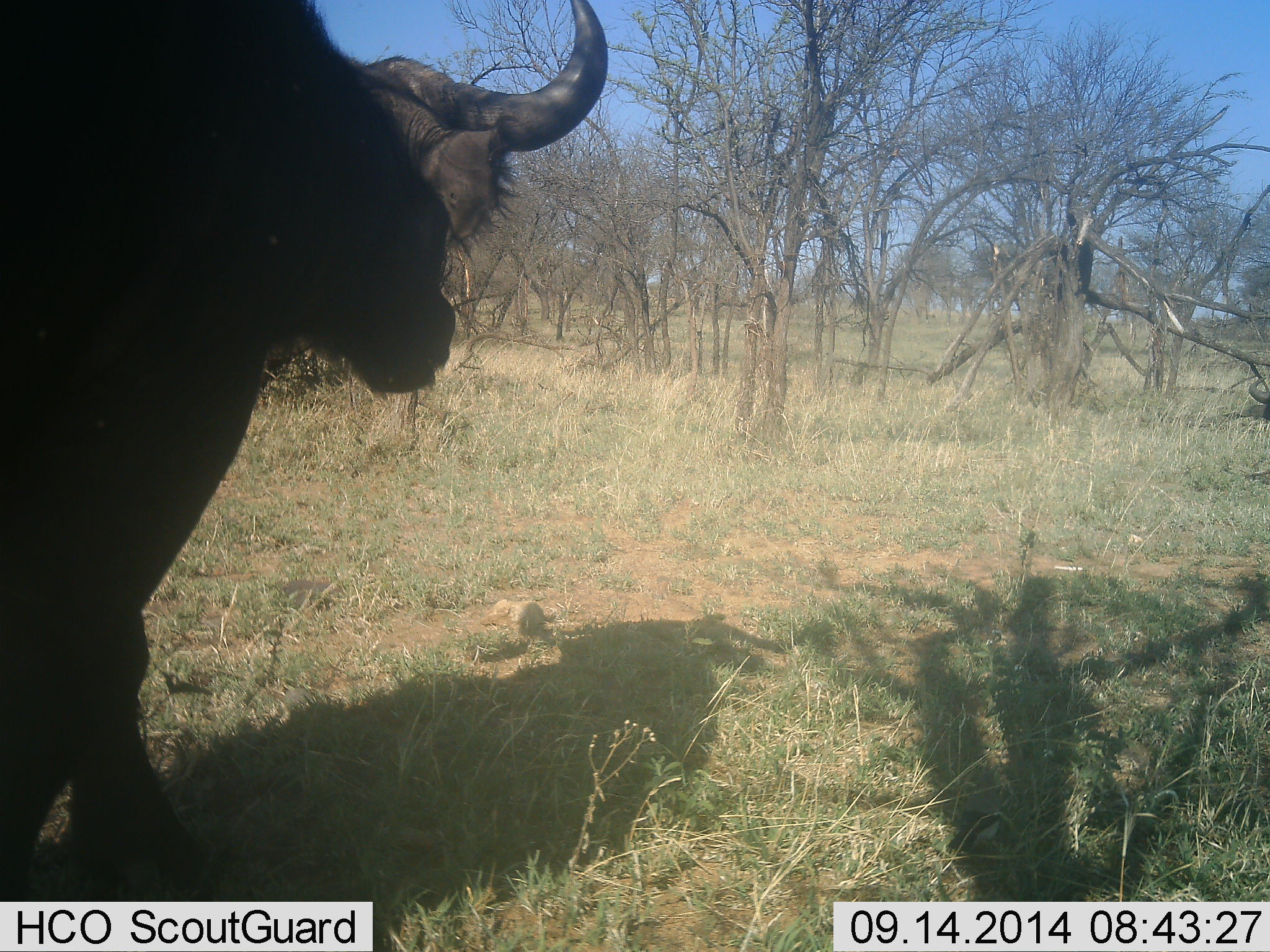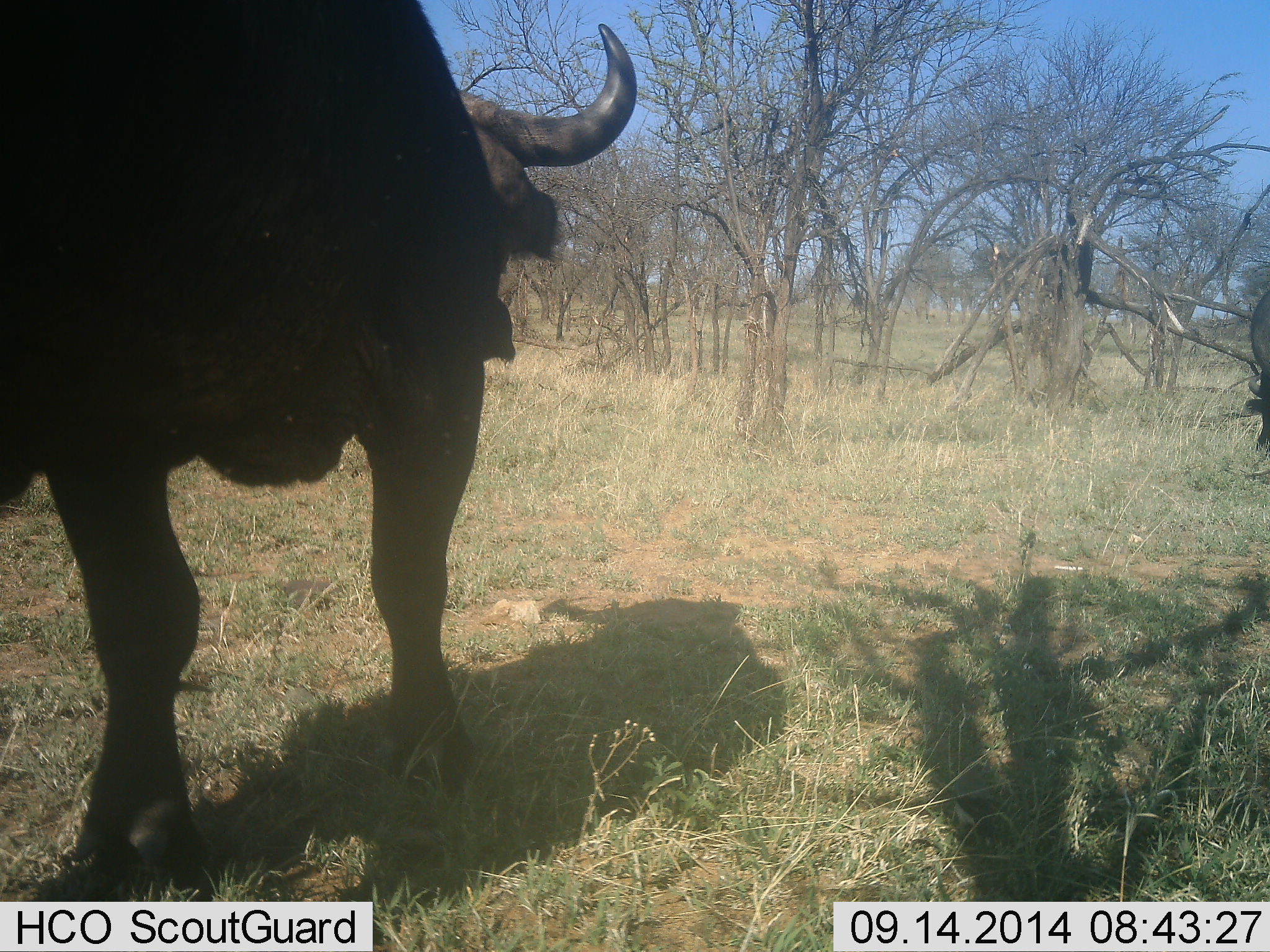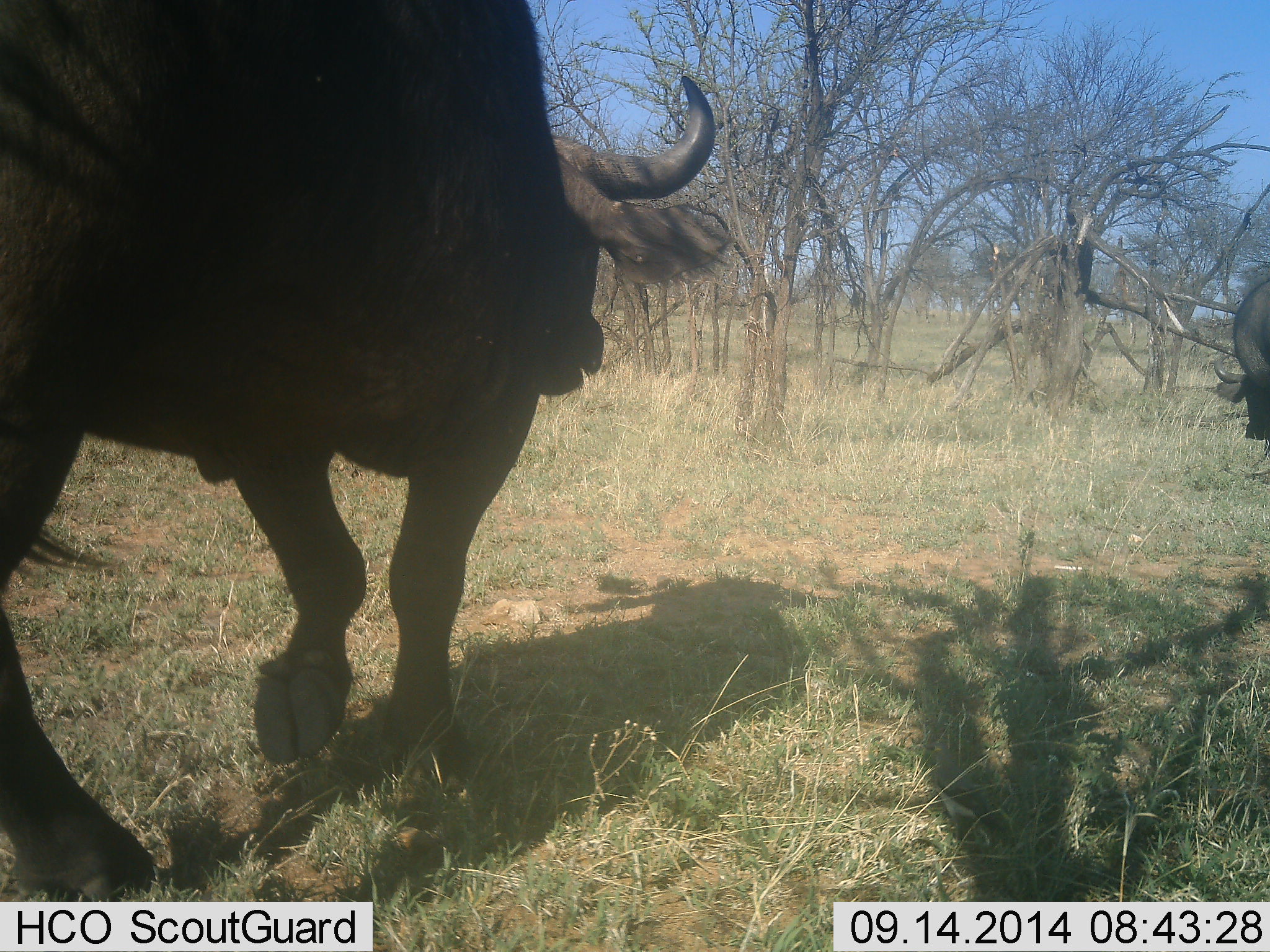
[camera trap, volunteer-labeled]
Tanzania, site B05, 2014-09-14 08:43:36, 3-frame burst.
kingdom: Animalia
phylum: Chordata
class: Mammalia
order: Artiodactyla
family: Bovidae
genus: Syncerus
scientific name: Syncerus caffer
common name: cape buffalo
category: buffalo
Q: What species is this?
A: Buffalo (cape buffalo) (Syncerus caffer).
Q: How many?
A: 2.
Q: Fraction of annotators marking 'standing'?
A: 30%.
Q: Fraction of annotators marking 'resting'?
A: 0%.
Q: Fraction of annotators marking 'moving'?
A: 80%.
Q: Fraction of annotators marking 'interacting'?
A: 0%.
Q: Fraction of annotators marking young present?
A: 0%.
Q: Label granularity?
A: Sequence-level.